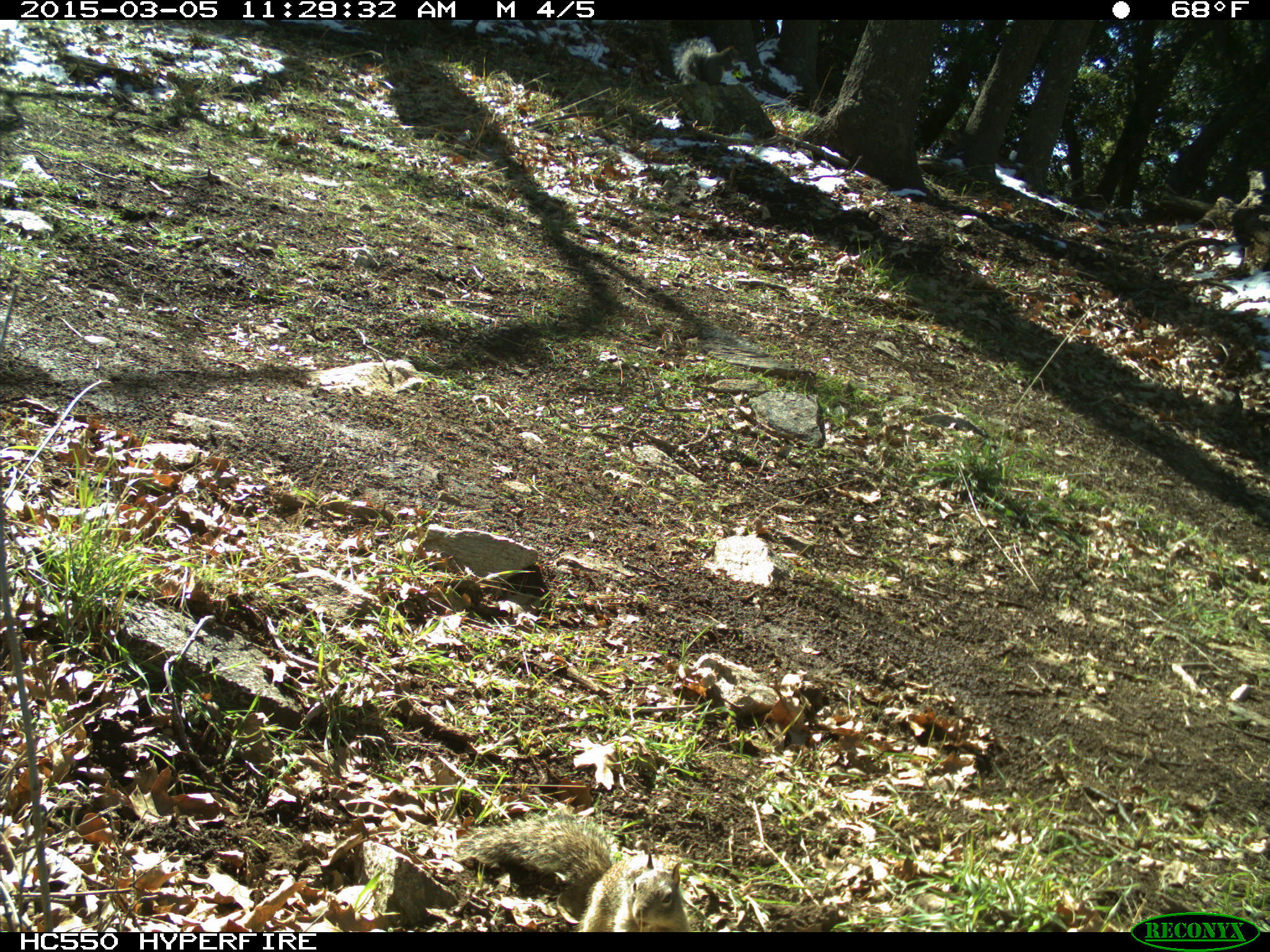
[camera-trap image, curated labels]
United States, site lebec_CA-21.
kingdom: Animalia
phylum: Chordata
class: Mammalia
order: Rodentia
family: Sciuridae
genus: Sciurus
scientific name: Sciurus carolinensis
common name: eastern gray squirrel